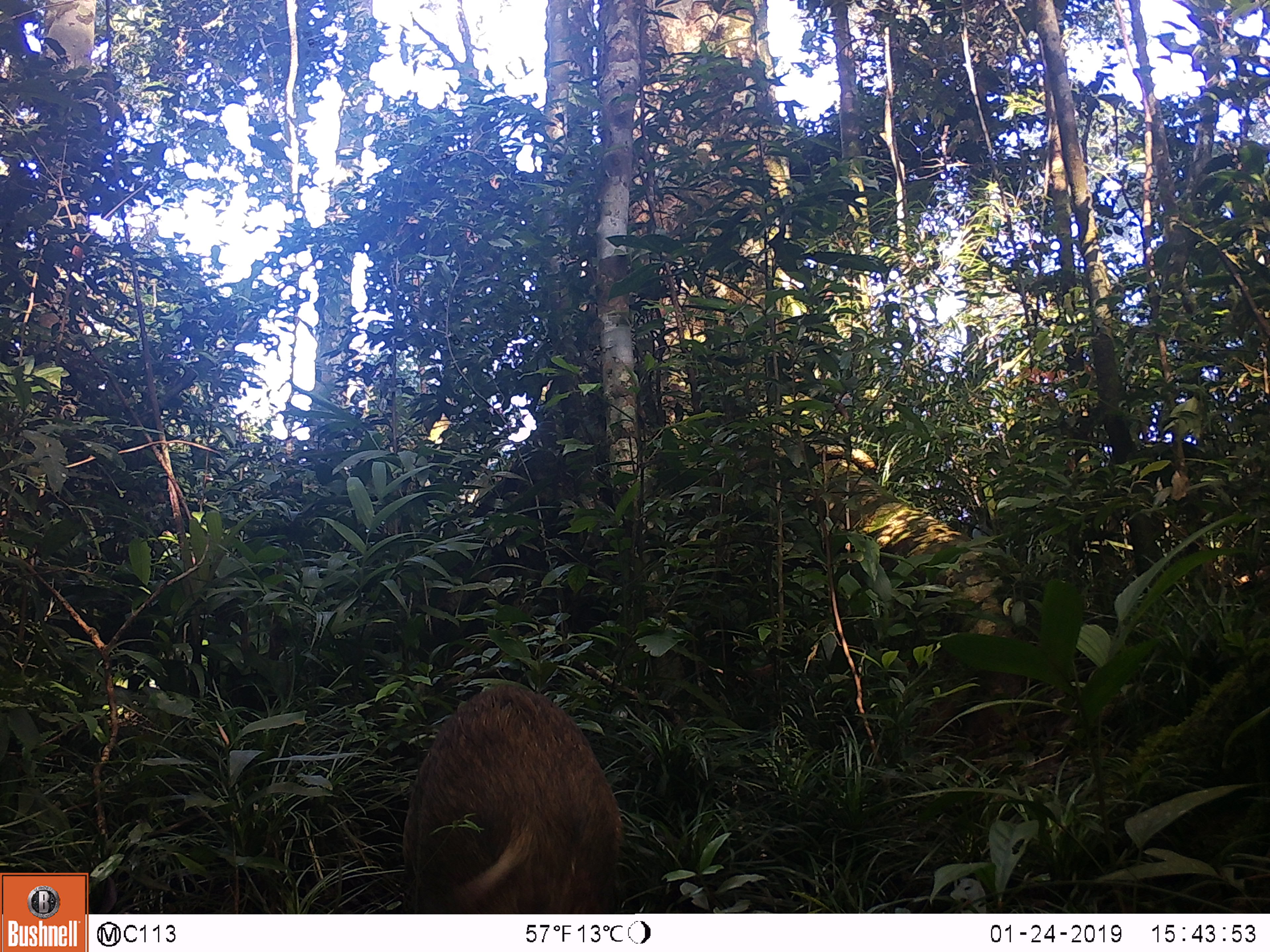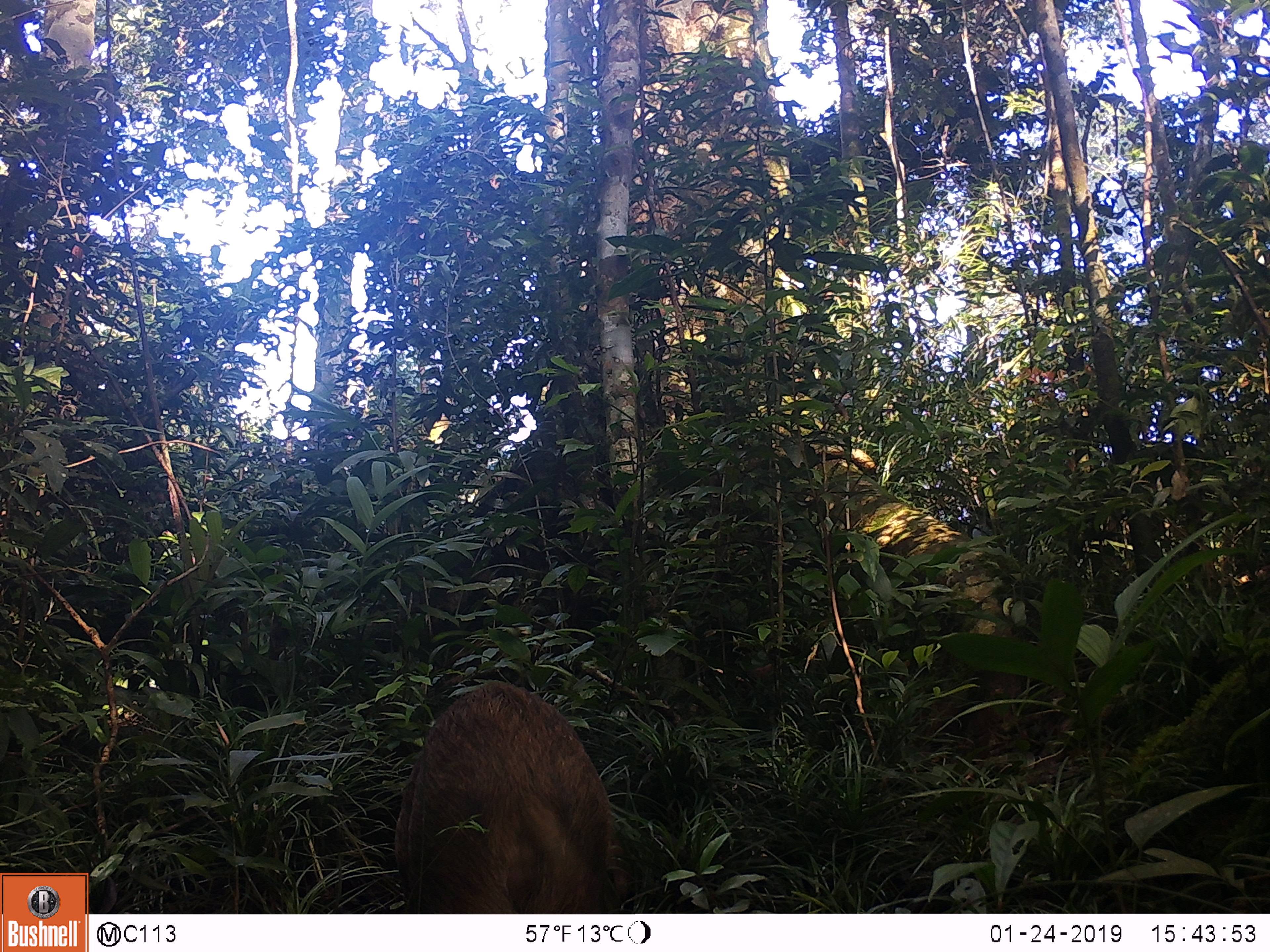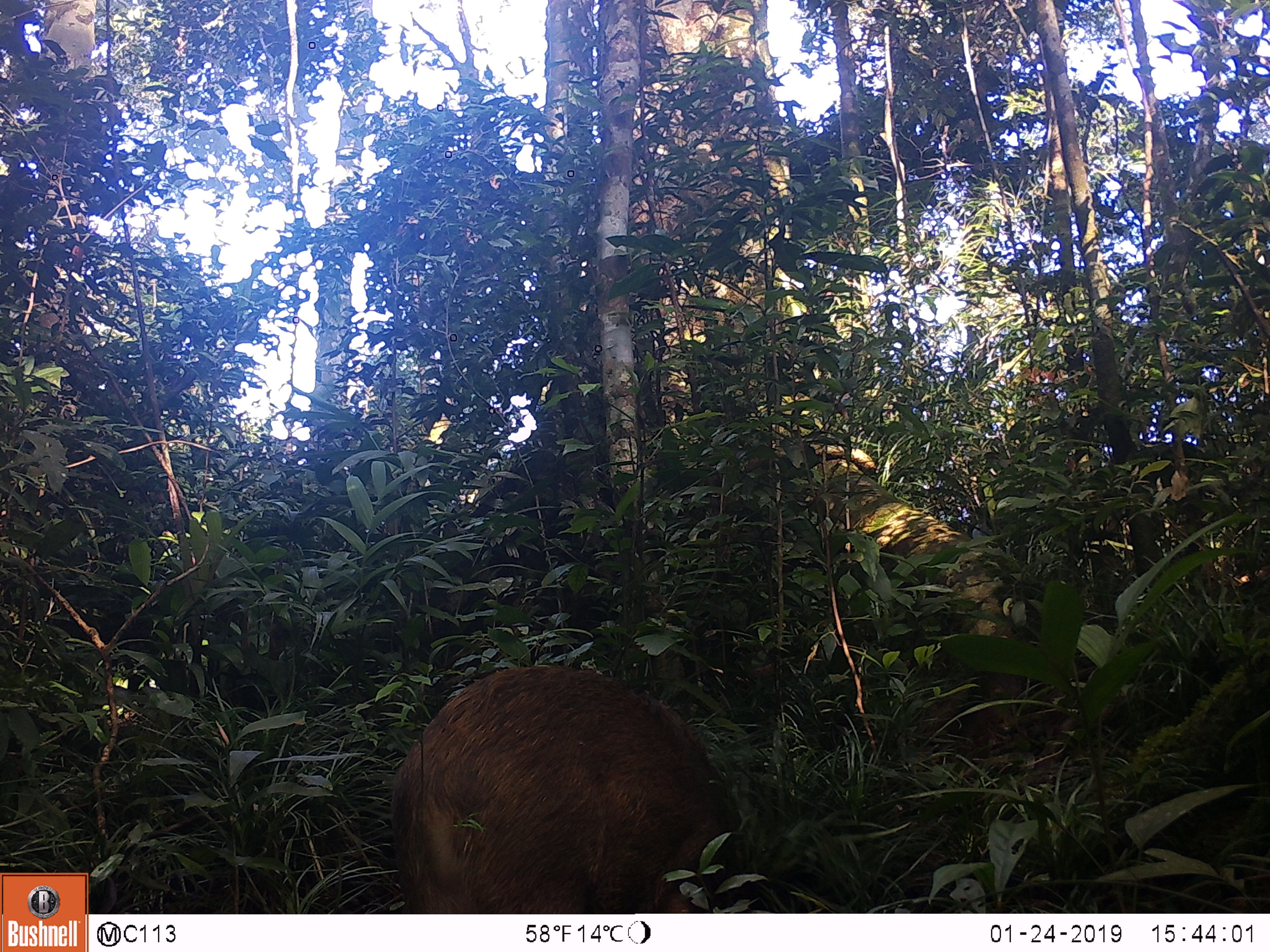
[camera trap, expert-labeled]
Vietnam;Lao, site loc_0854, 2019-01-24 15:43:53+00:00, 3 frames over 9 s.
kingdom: Animalia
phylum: Chordata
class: Mammalia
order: Artiodactyla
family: Suidae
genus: Sus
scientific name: Sus scrofa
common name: eurasian wild pig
Eurasian wild pig (Sus scrofa). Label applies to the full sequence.